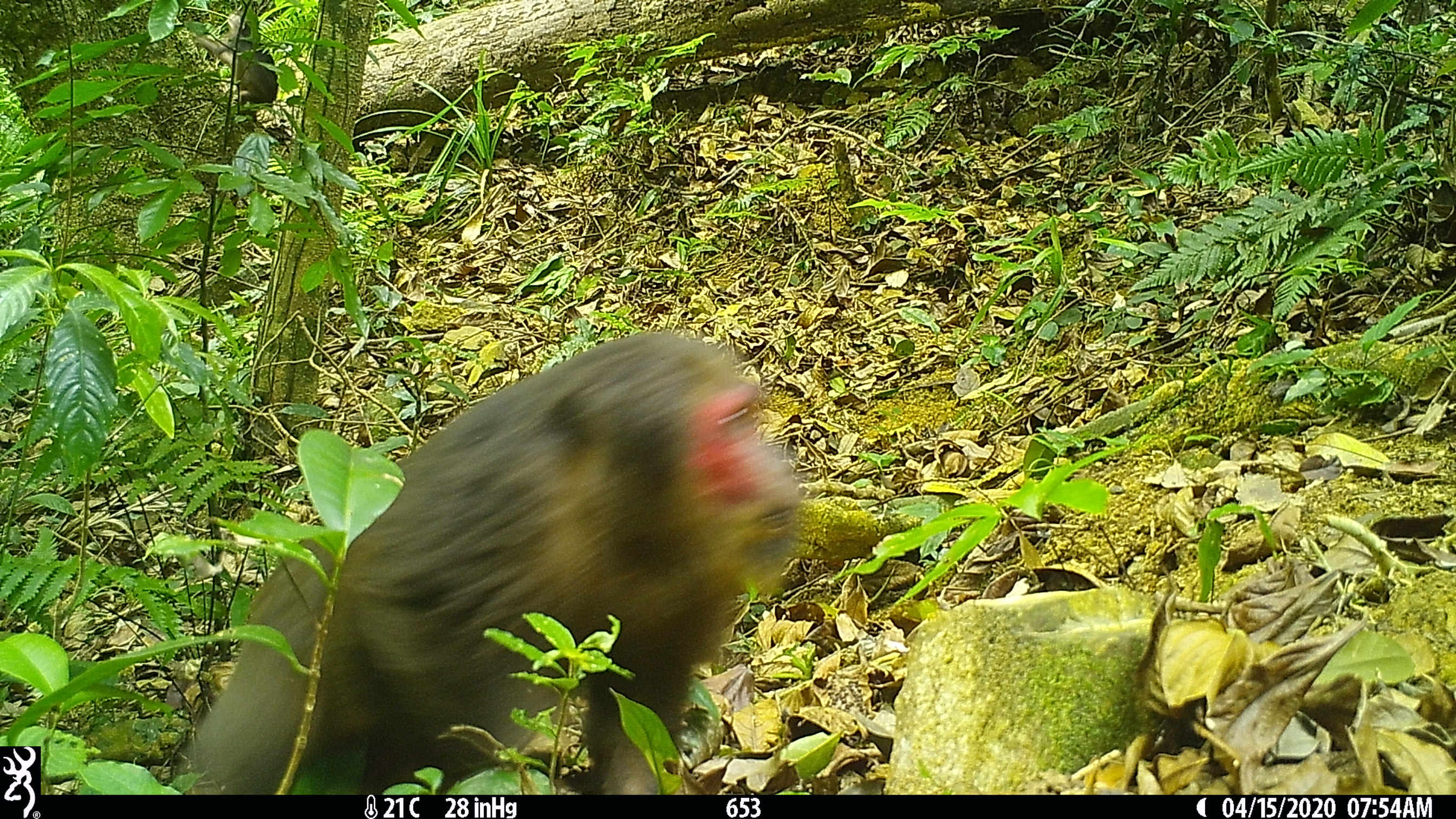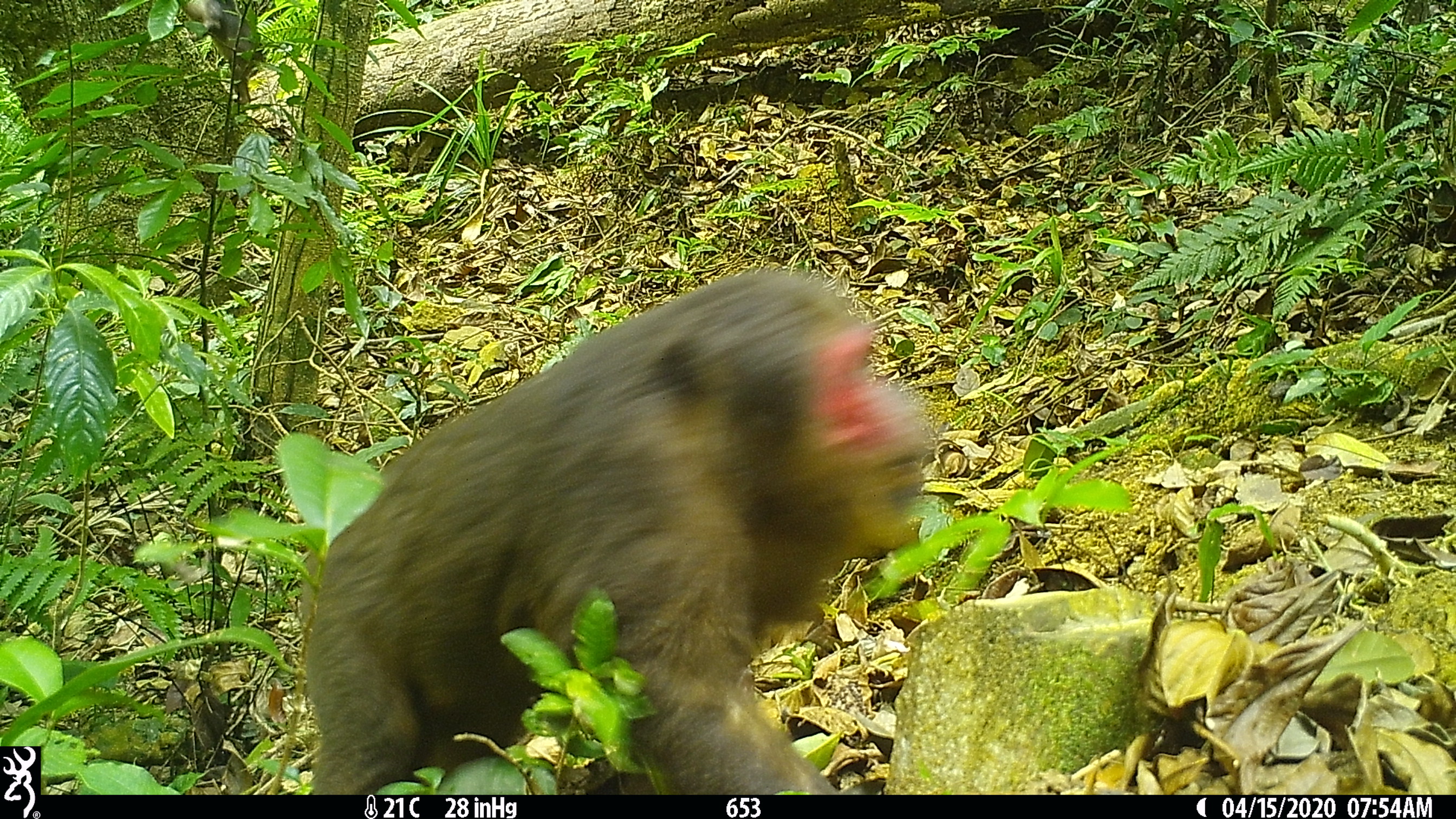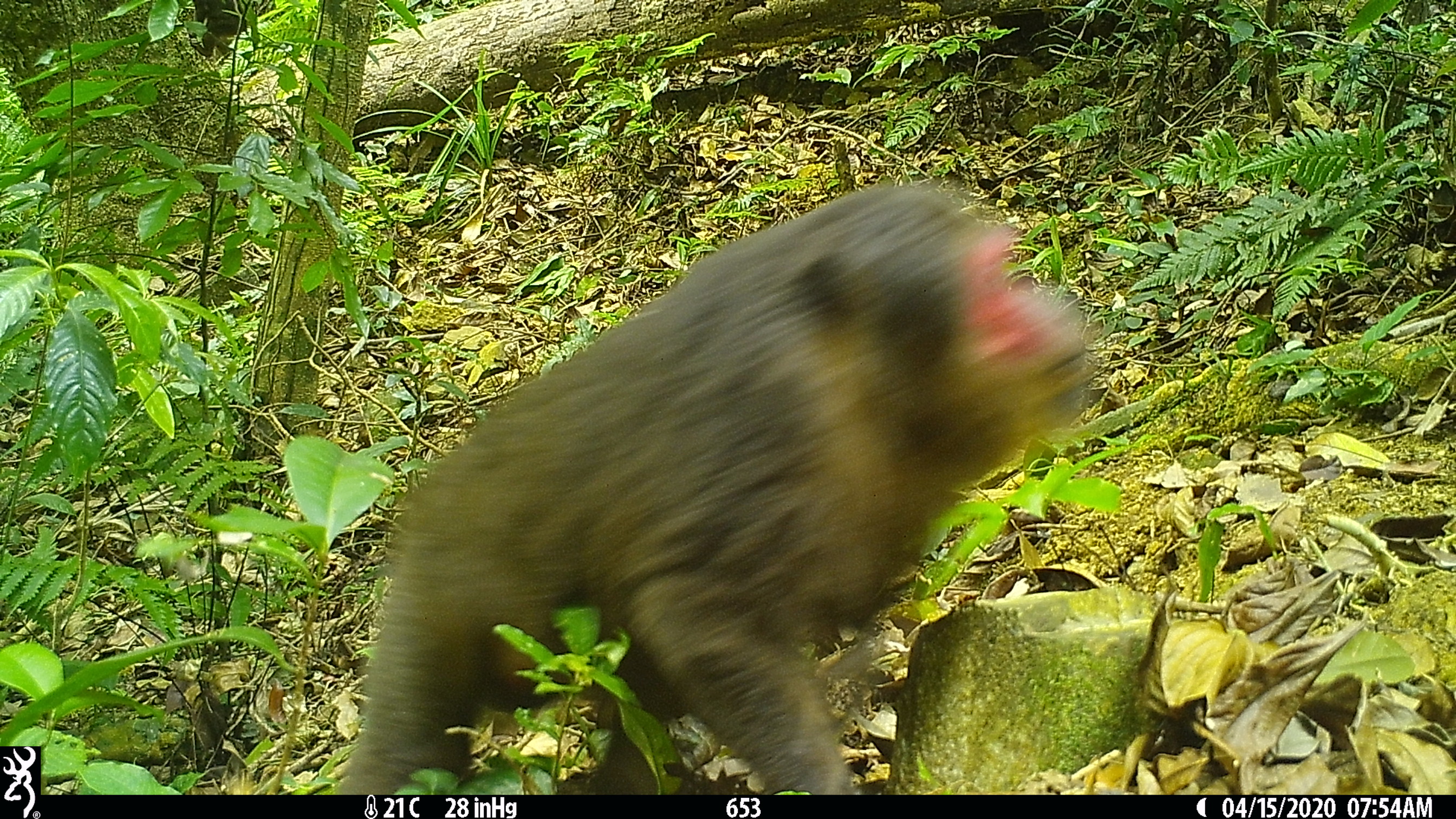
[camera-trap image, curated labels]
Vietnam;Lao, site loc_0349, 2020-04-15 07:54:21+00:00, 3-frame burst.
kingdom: Animalia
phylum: Chordata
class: Mammalia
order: Primates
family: Cercopithecidae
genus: Macaca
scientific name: Macaca arctoides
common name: stump-tailed macaque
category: stump tailed macaque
Stump tailed macaque (stump-tailed macaque) (Macaca arctoides). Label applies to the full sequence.